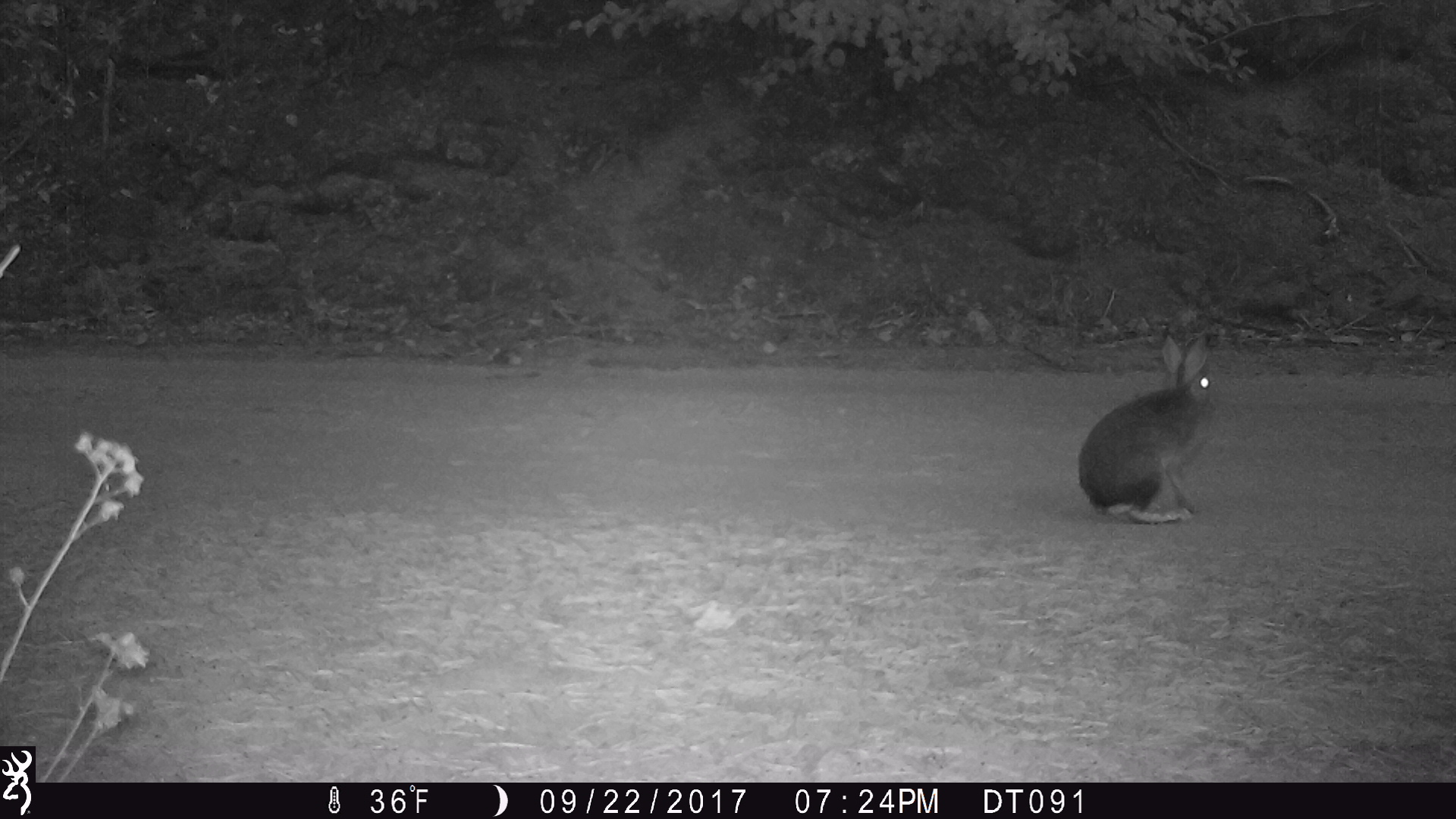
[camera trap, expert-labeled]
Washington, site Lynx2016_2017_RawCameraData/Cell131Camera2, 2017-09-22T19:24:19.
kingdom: Animalia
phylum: Chordata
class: Mammalia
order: Lagomorpha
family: Leporidae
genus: Lepus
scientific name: Lepus americanus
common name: snowshoe hare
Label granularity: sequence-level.